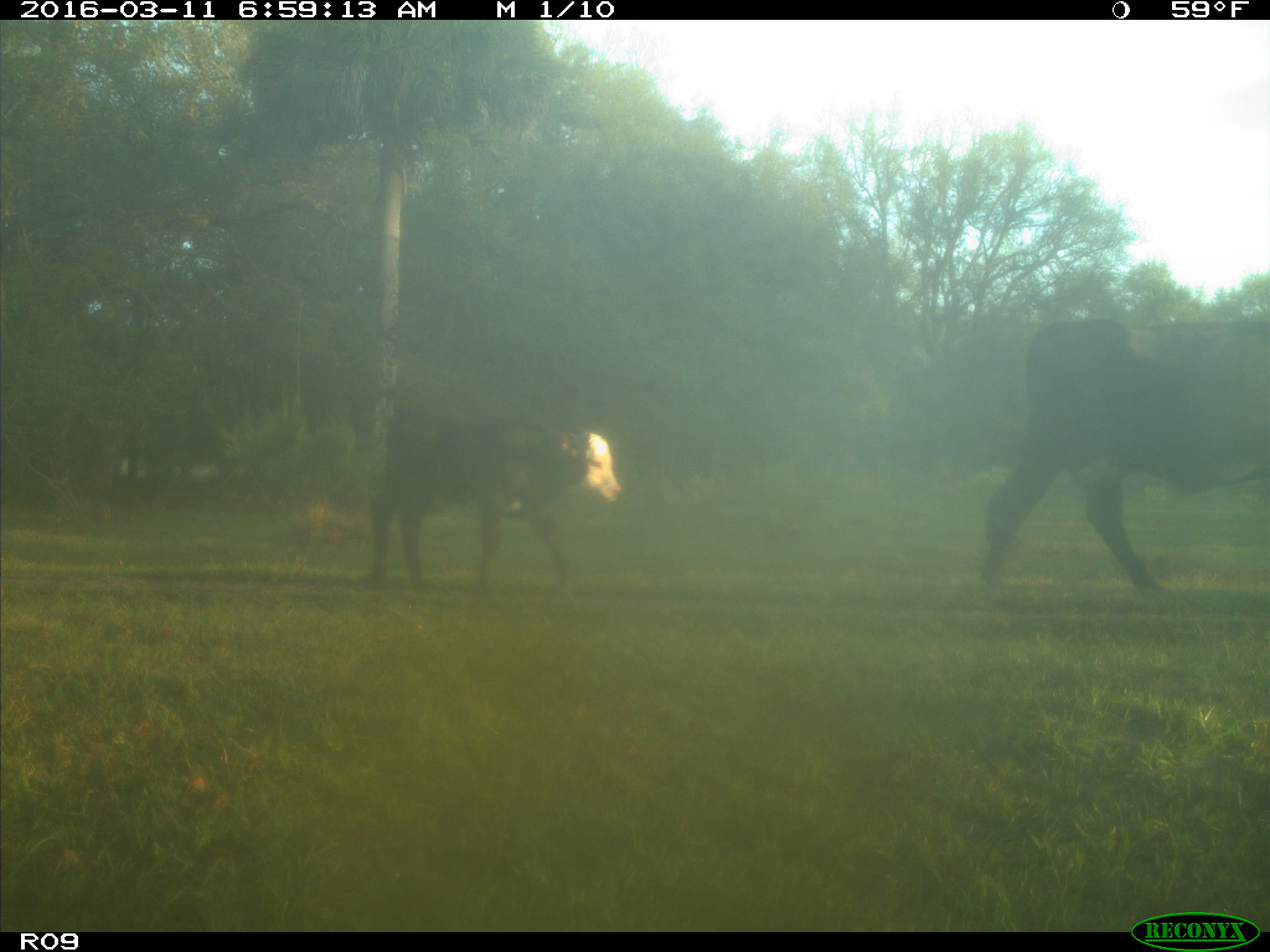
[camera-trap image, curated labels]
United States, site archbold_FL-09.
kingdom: Animalia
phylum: Chordata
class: Mammalia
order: Artiodactyla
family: Bovidae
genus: Bos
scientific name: Bos taurus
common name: domestic cow